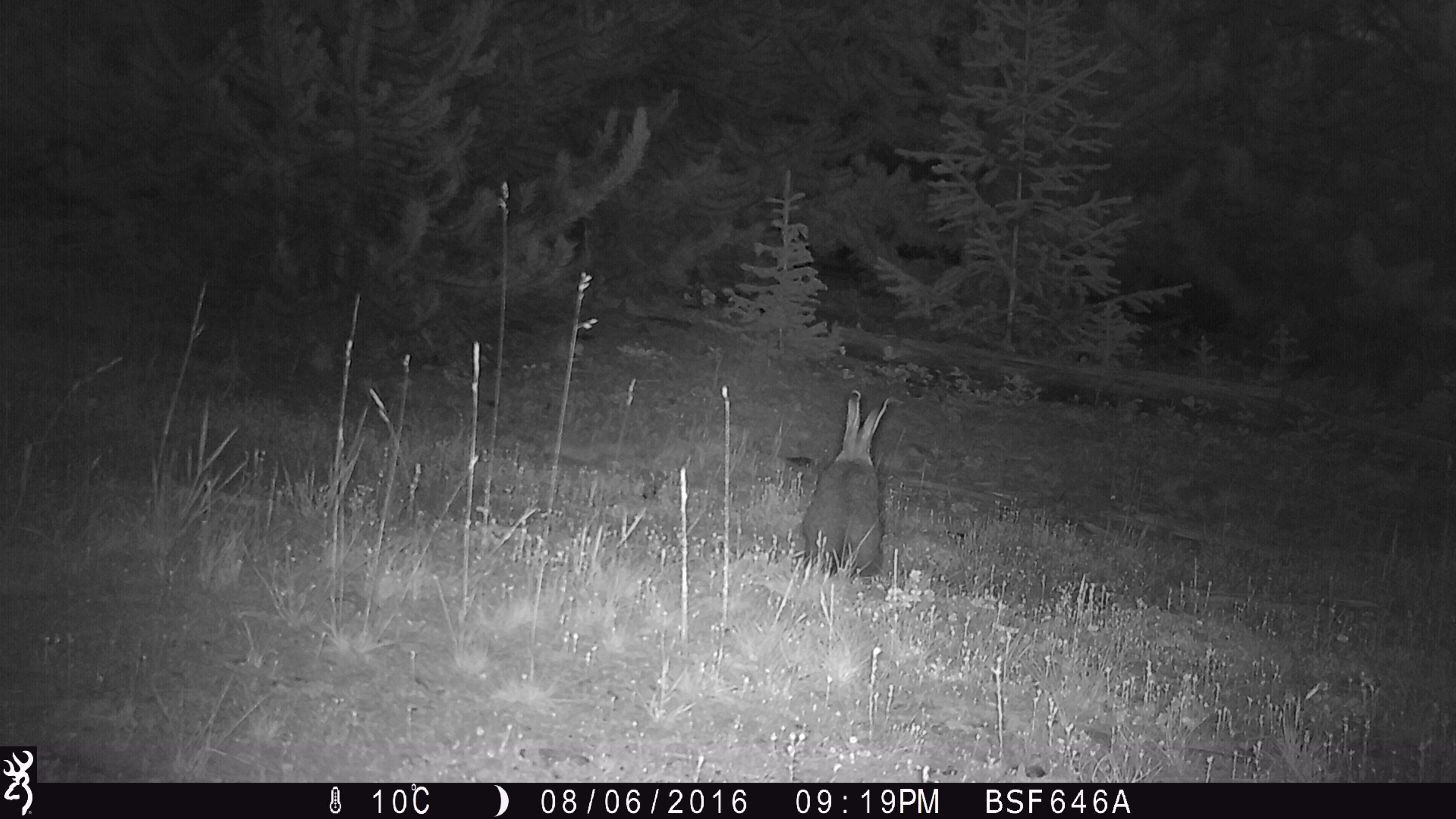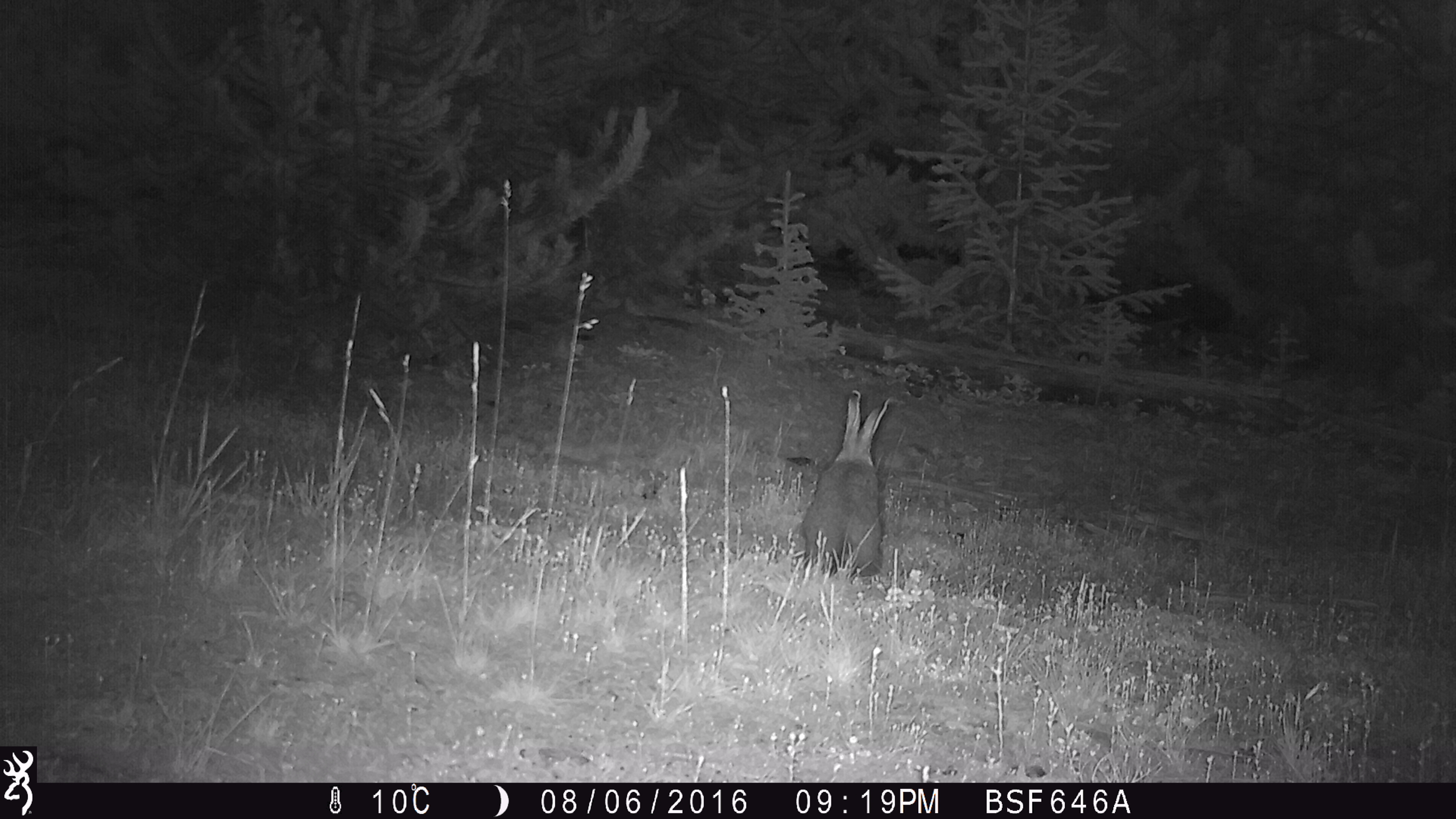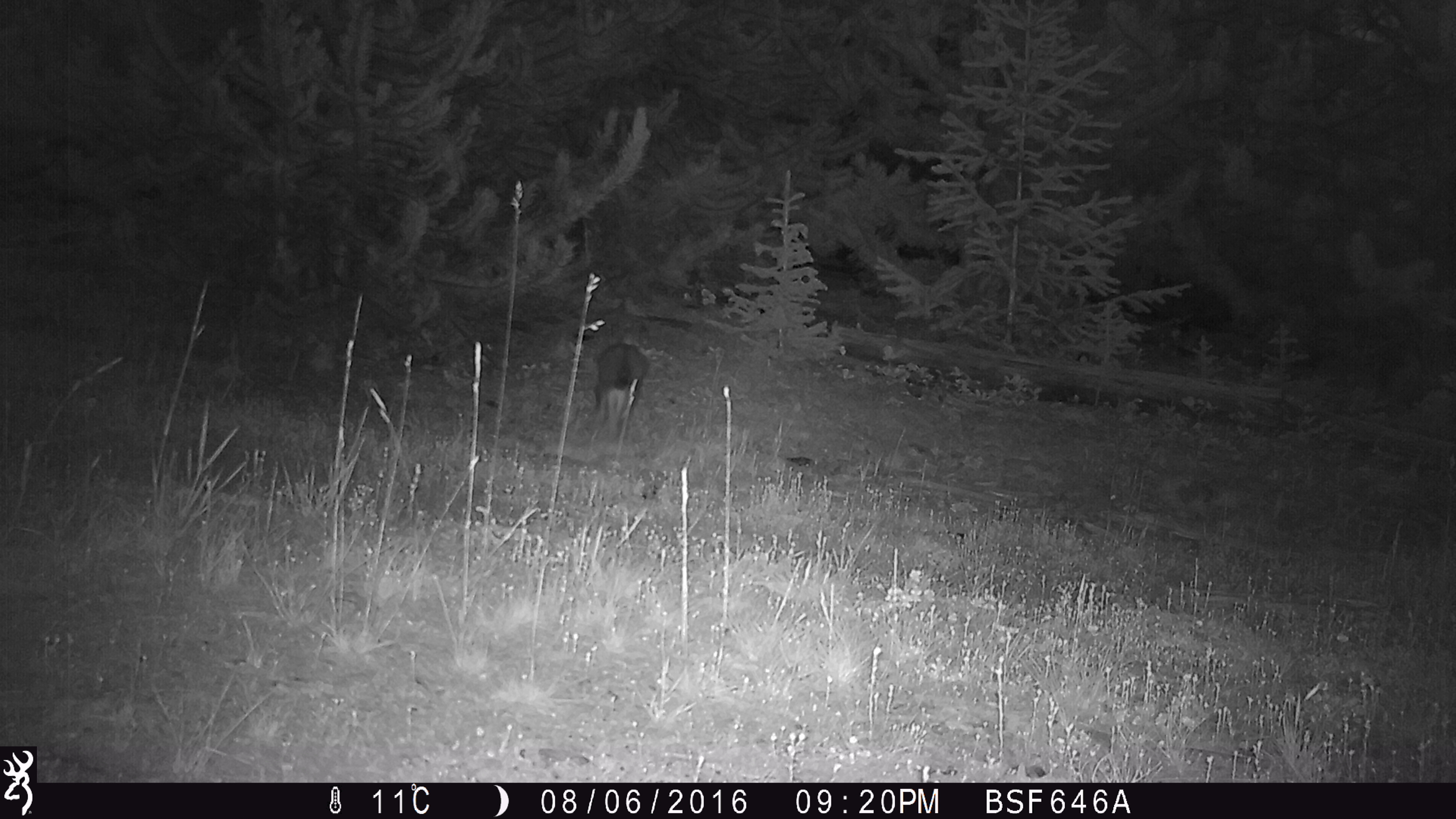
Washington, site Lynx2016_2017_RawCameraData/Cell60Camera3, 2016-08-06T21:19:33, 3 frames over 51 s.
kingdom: Animalia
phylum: Chordata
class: Mammalia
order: Lagomorpha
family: Leporidae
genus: Lepus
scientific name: Lepus americanus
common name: snowshoe hare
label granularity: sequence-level